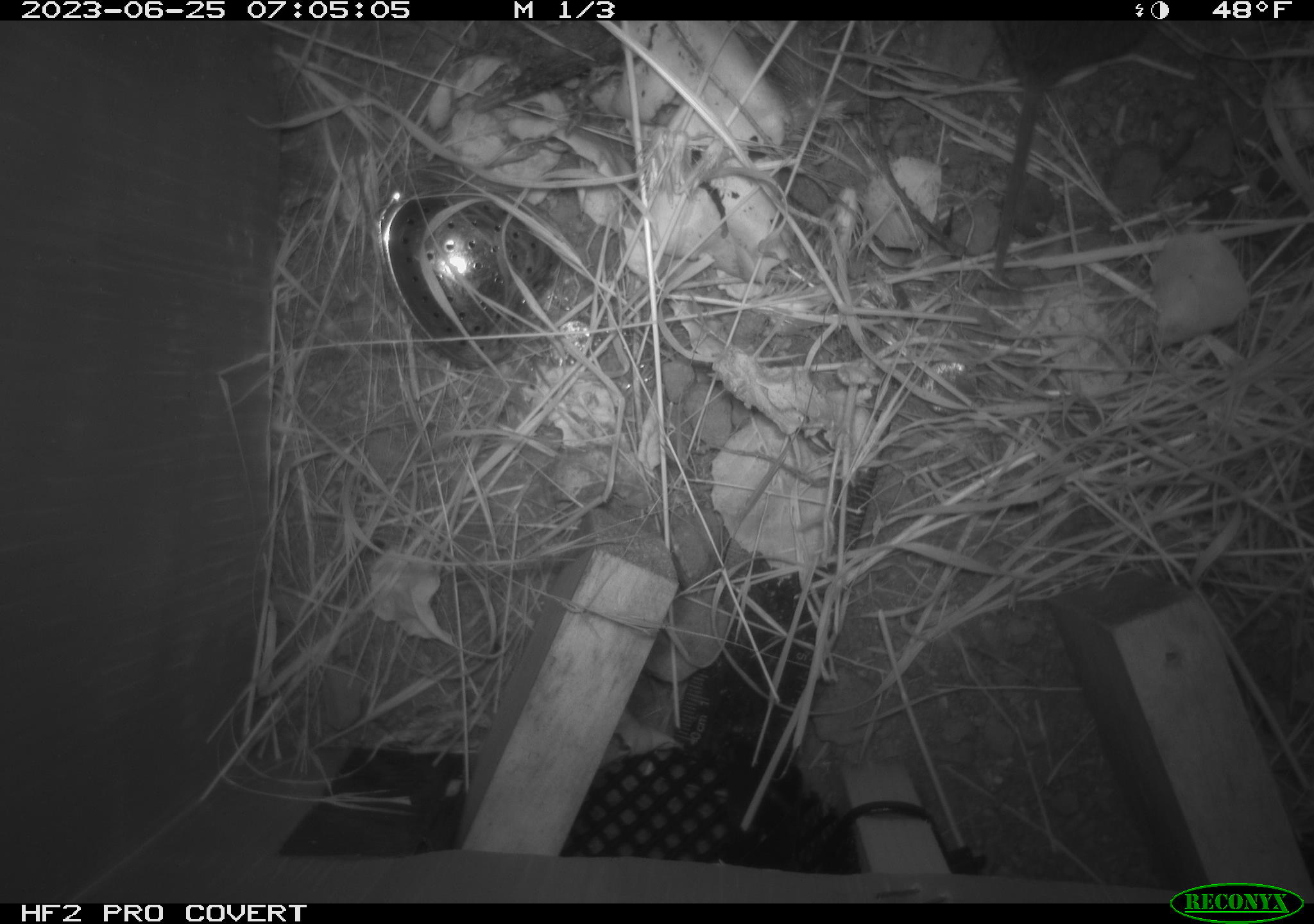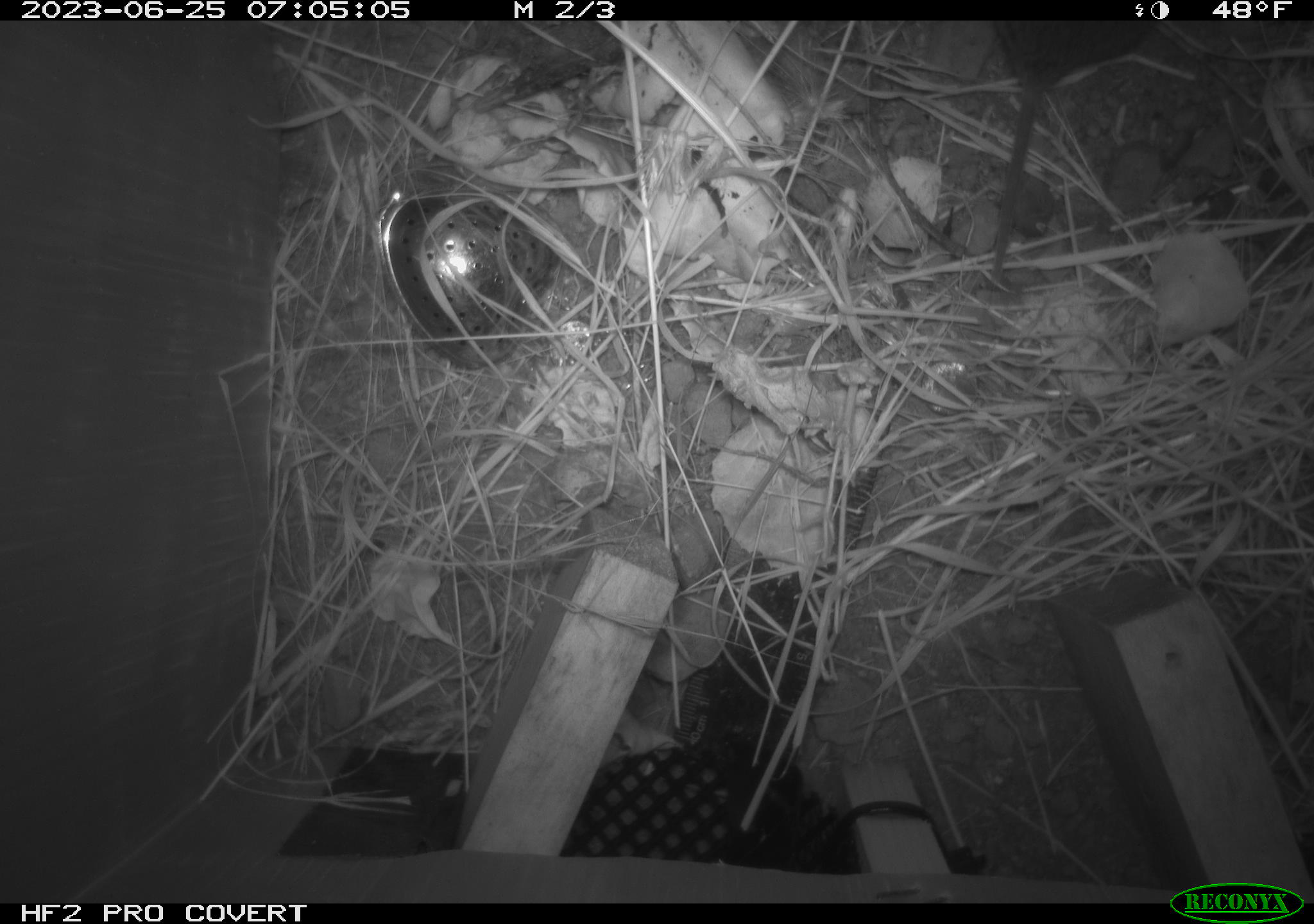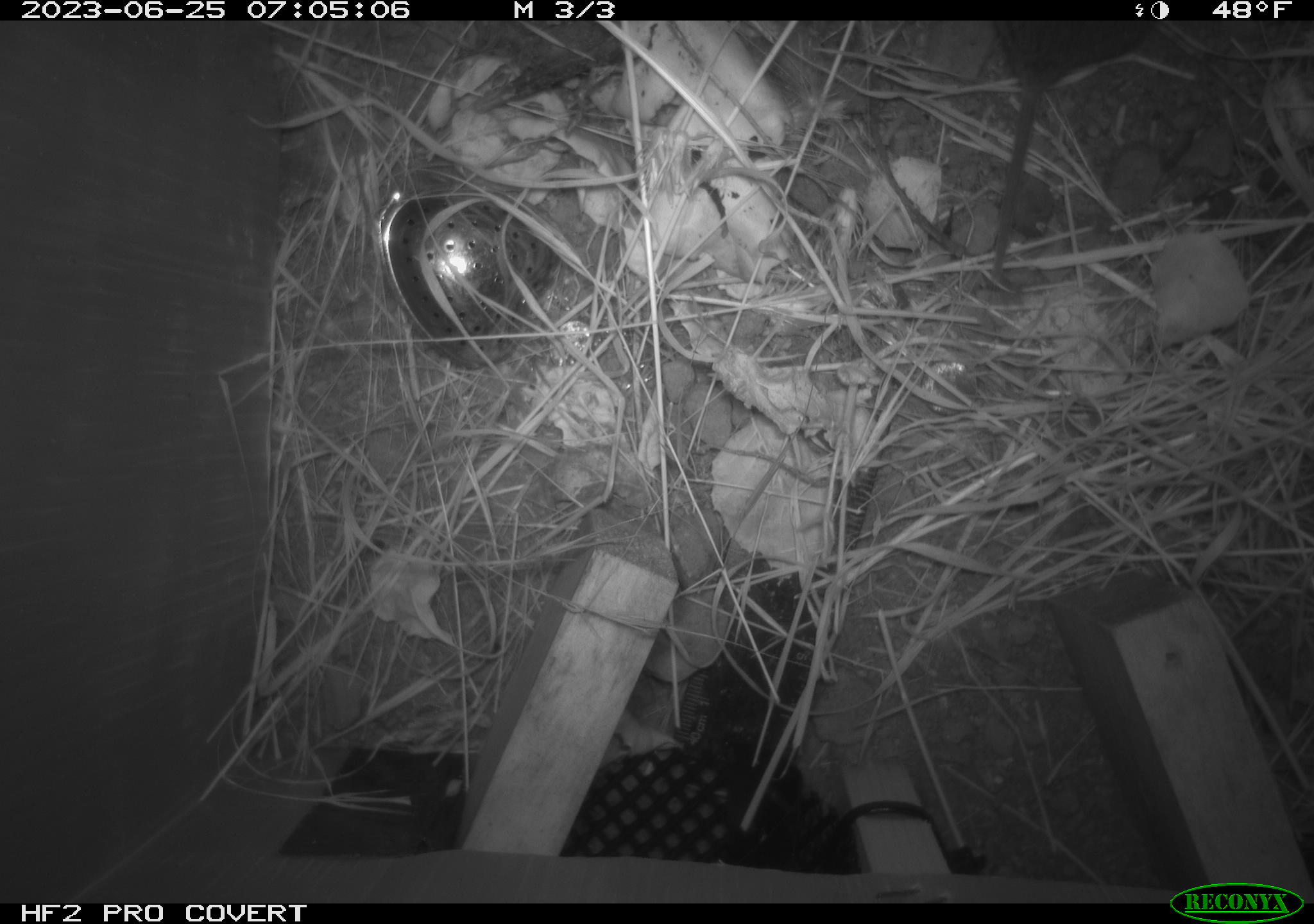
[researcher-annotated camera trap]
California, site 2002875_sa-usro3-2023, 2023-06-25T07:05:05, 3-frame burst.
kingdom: Animalia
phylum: Chordata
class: Mammalia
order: Rodentia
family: Cricetidae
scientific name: Arvicolinae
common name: voles, lemmings, and muskrats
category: arvicolinae subfamily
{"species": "arvicolinae subfamily (voles, lemmings, and muskrats) (Arvicolinae)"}